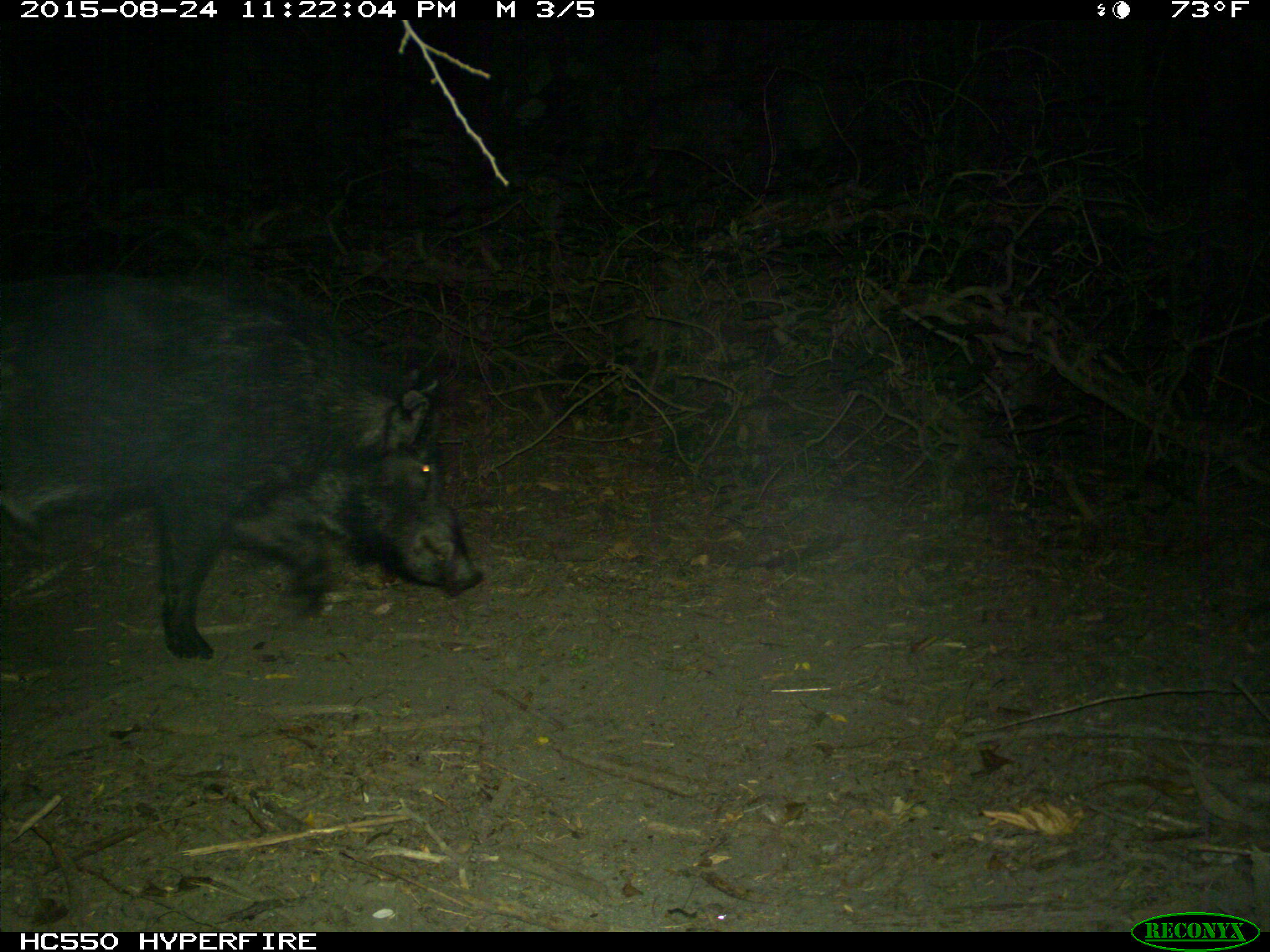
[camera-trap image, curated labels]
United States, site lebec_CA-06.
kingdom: Animalia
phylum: Chordata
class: Mammalia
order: Artiodactyla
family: Suidae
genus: Sus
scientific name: Sus scrofa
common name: wild boar